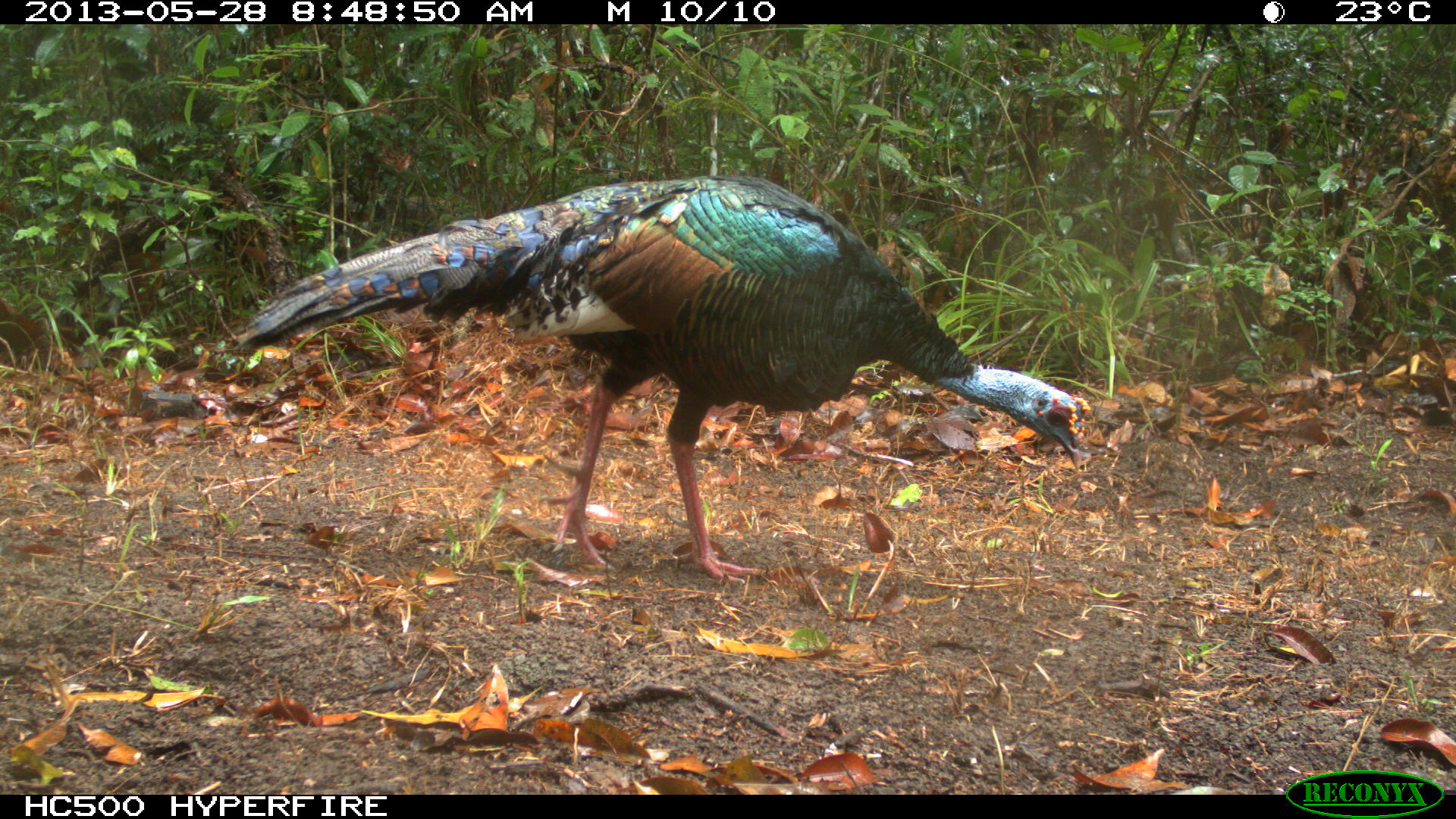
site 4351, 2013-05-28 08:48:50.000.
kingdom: Animalia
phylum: Chordata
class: Aves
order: Galliformes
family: Phasianidae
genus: Meleagris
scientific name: Meleagris ocellata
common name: ocellated turkey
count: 1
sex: male